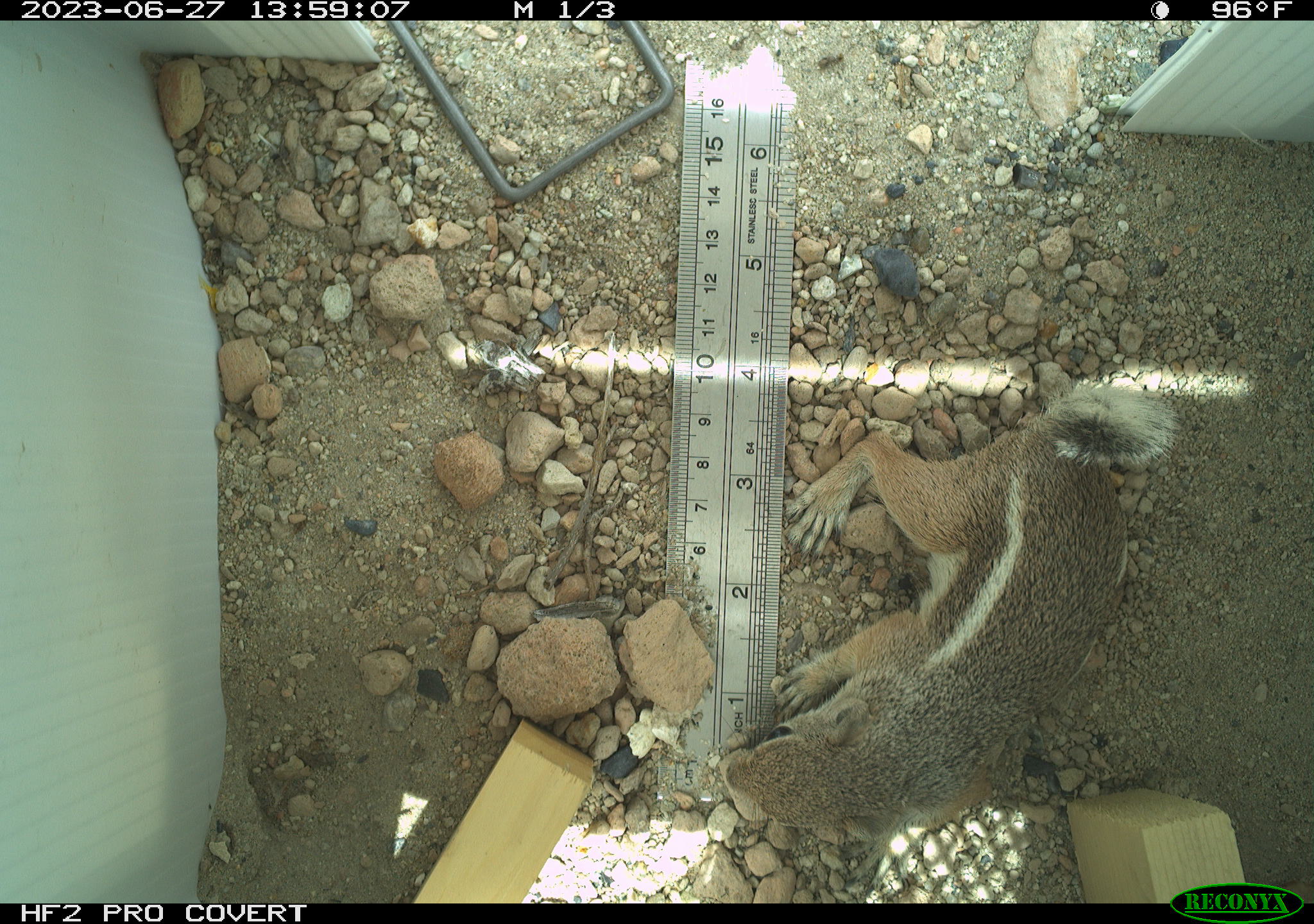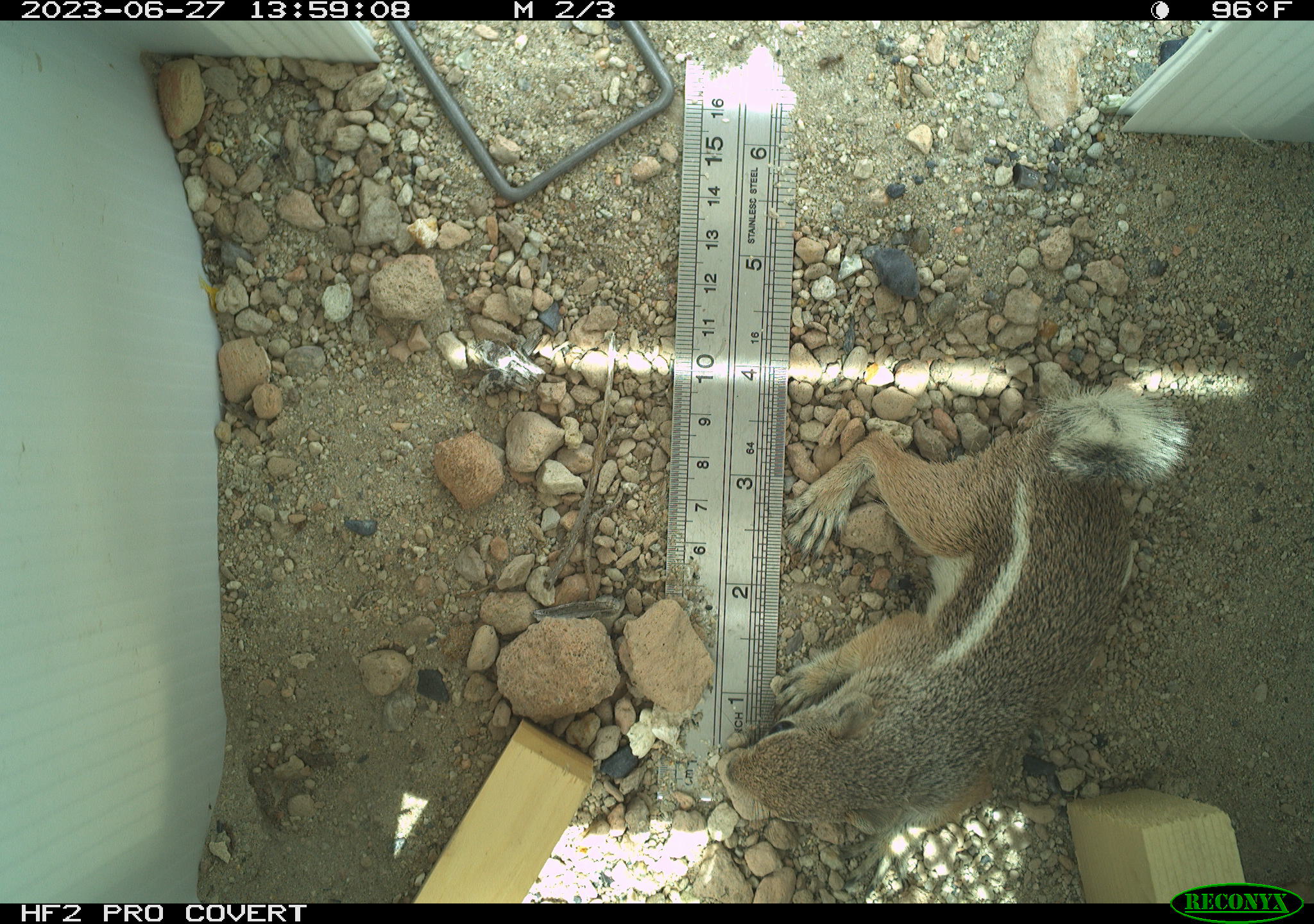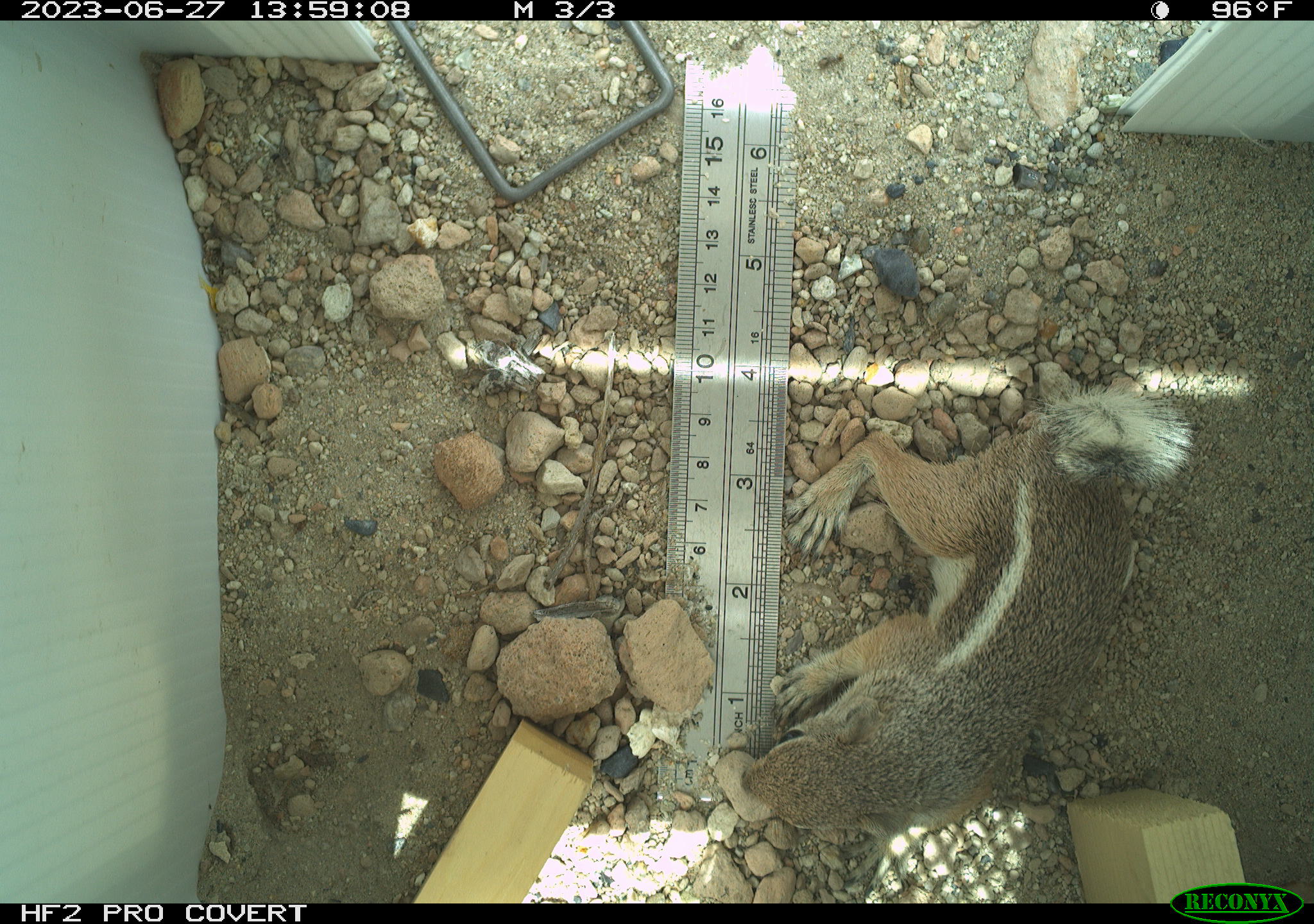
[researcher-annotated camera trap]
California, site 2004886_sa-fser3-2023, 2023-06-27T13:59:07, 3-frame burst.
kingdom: Animalia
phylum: Chordata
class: Mammalia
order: Rodentia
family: Sciuridae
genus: Ammospermophilus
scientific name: Ammospermophilus leucurus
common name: white-tailed antelope squirrel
White-tailed antelope squirrel (Ammospermophilus leucurus).